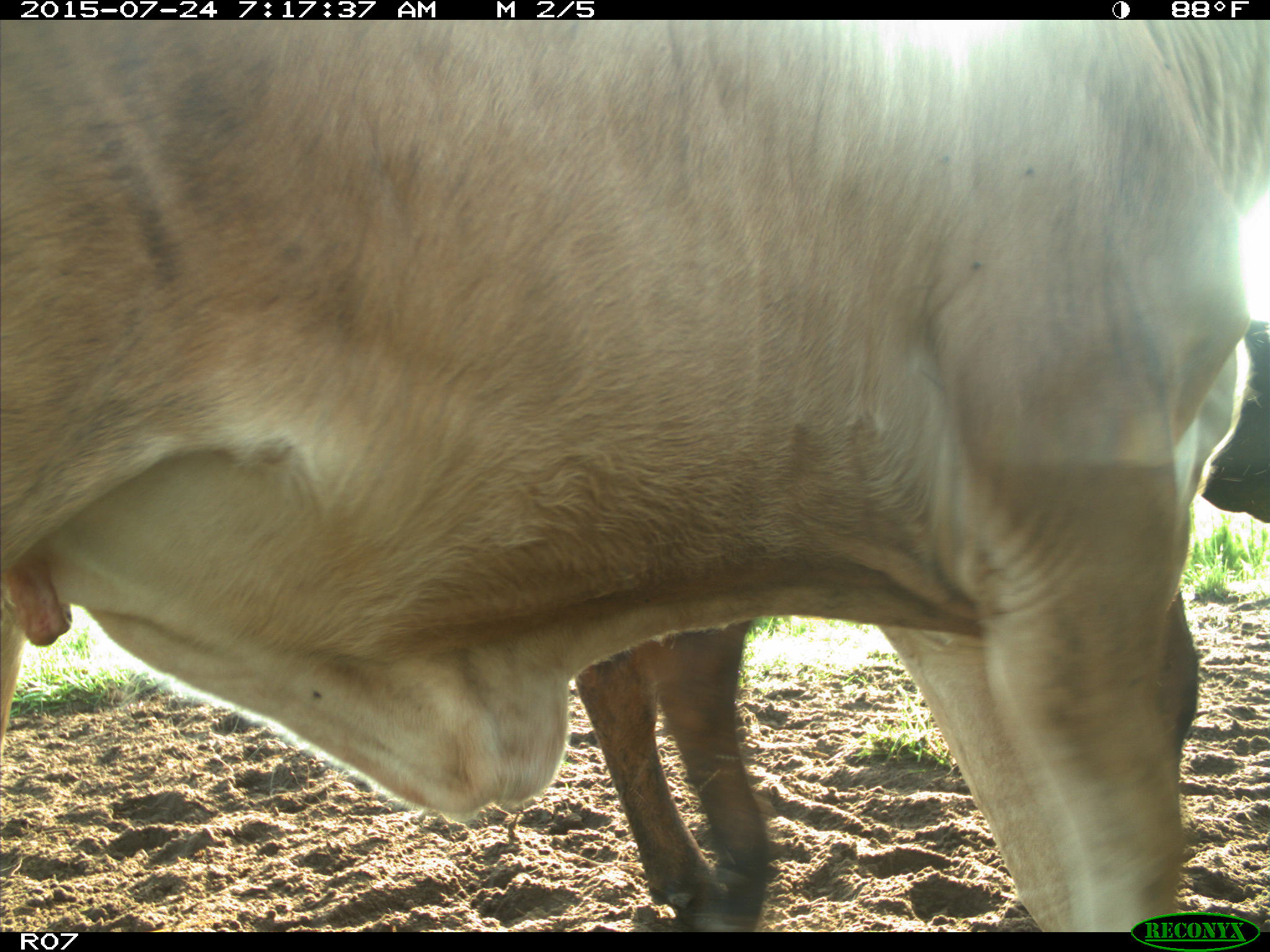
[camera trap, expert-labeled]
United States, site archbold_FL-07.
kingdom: Animalia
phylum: Chordata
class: Mammalia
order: Artiodactyla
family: Bovidae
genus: Bos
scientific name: Bos taurus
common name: domestic cow